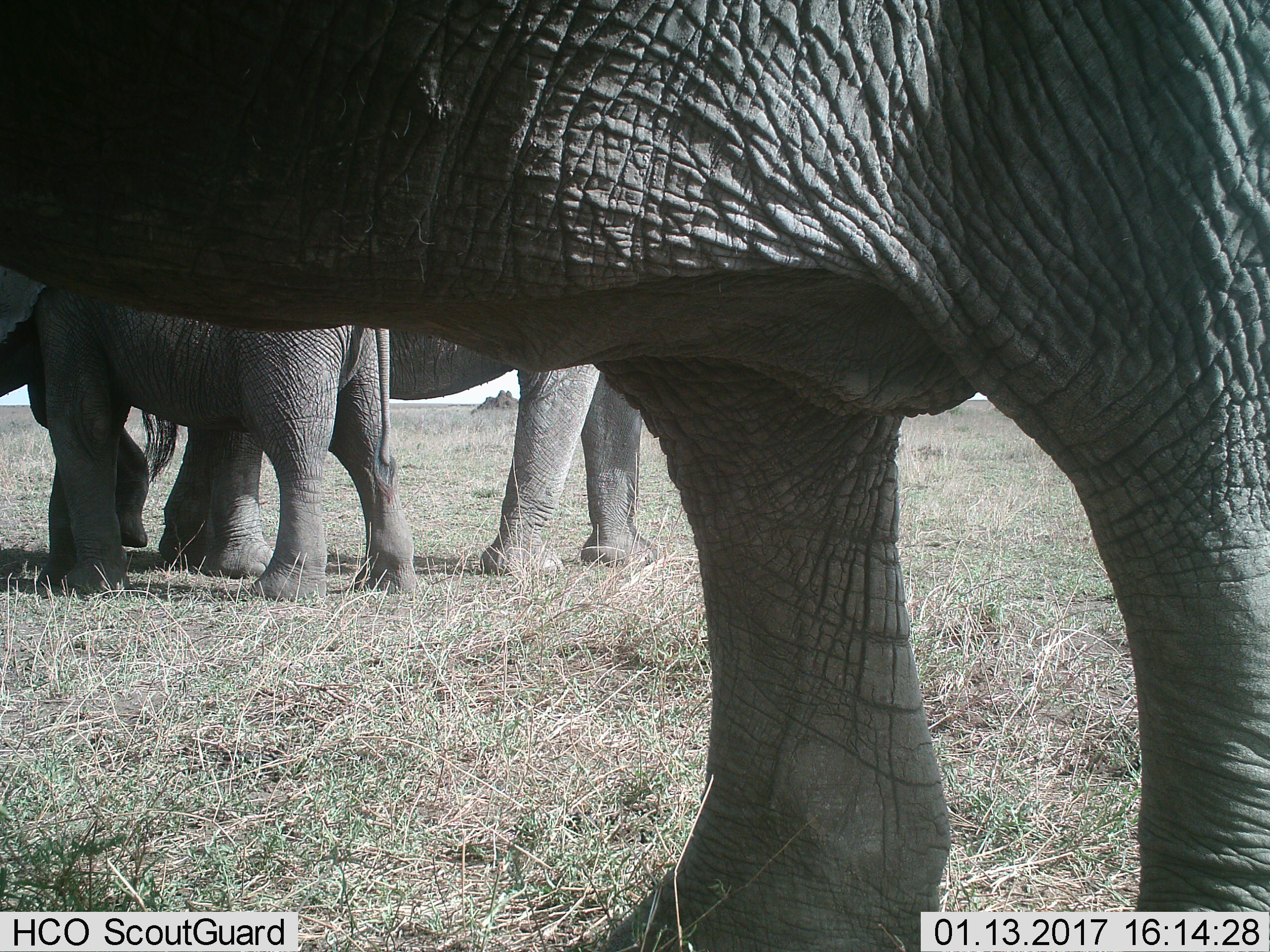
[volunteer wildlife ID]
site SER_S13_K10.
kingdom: Animalia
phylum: Chordata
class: Mammalia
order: Proboscidea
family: Elephantidae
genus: Loxodonta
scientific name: Loxodonta africana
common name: african bush elephant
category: elephant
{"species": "elephant (african bush elephant) (Loxodonta africana)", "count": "3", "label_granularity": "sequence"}